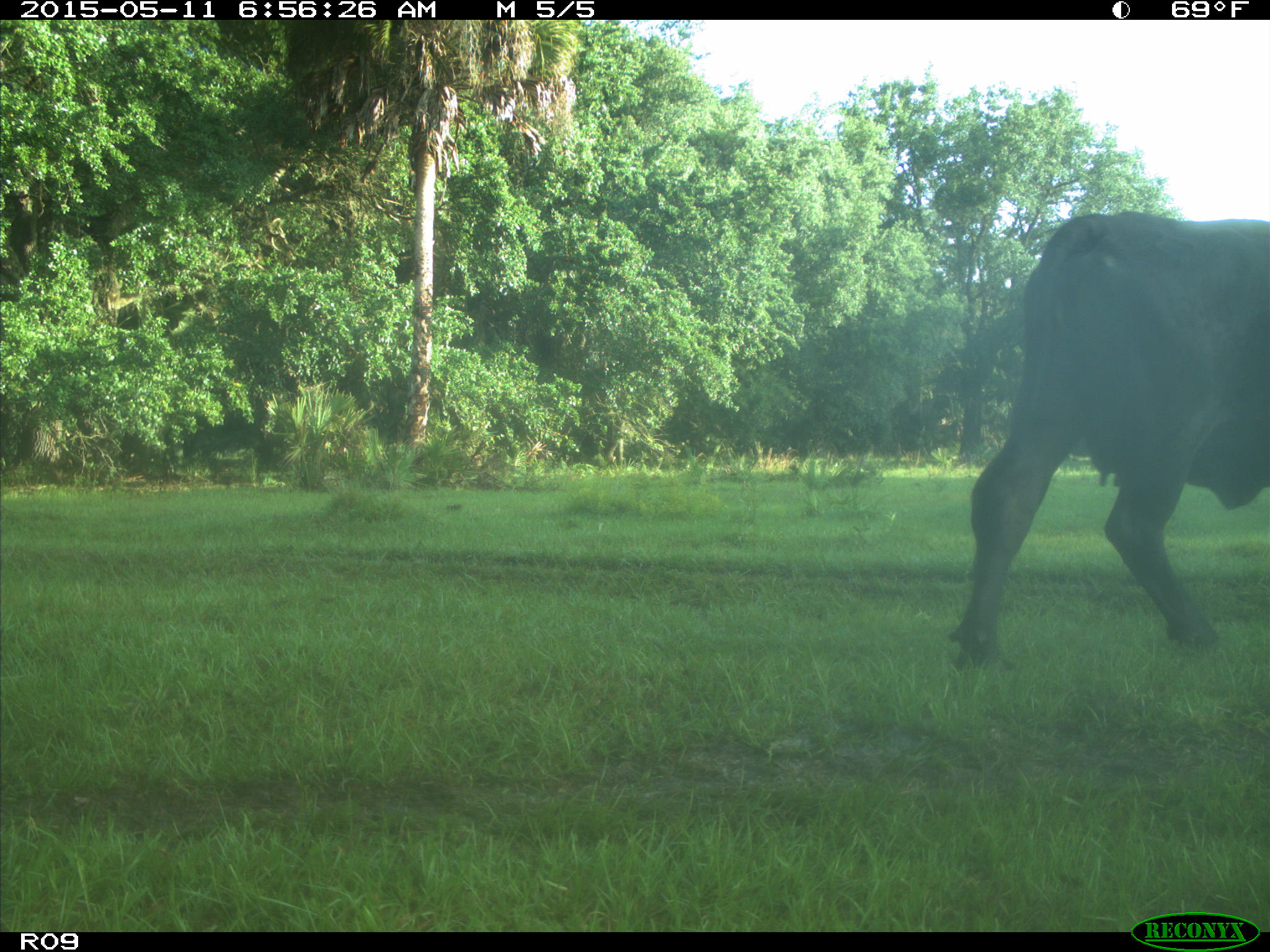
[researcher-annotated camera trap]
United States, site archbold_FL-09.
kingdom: Animalia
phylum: Chordata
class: Mammalia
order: Artiodactyla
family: Bovidae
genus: Bos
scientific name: Bos taurus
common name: domestic cow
Bos taurus (domestic cow).